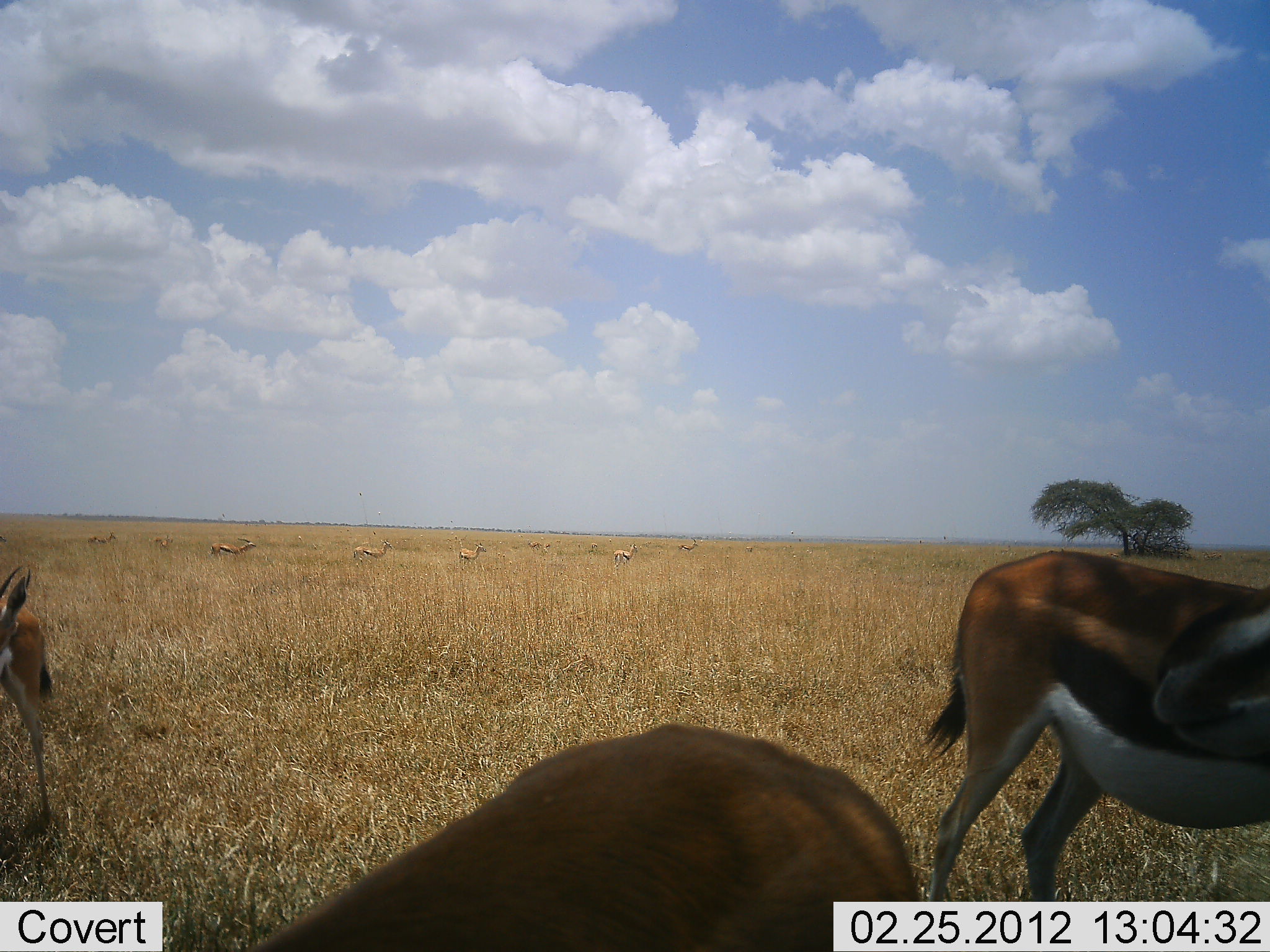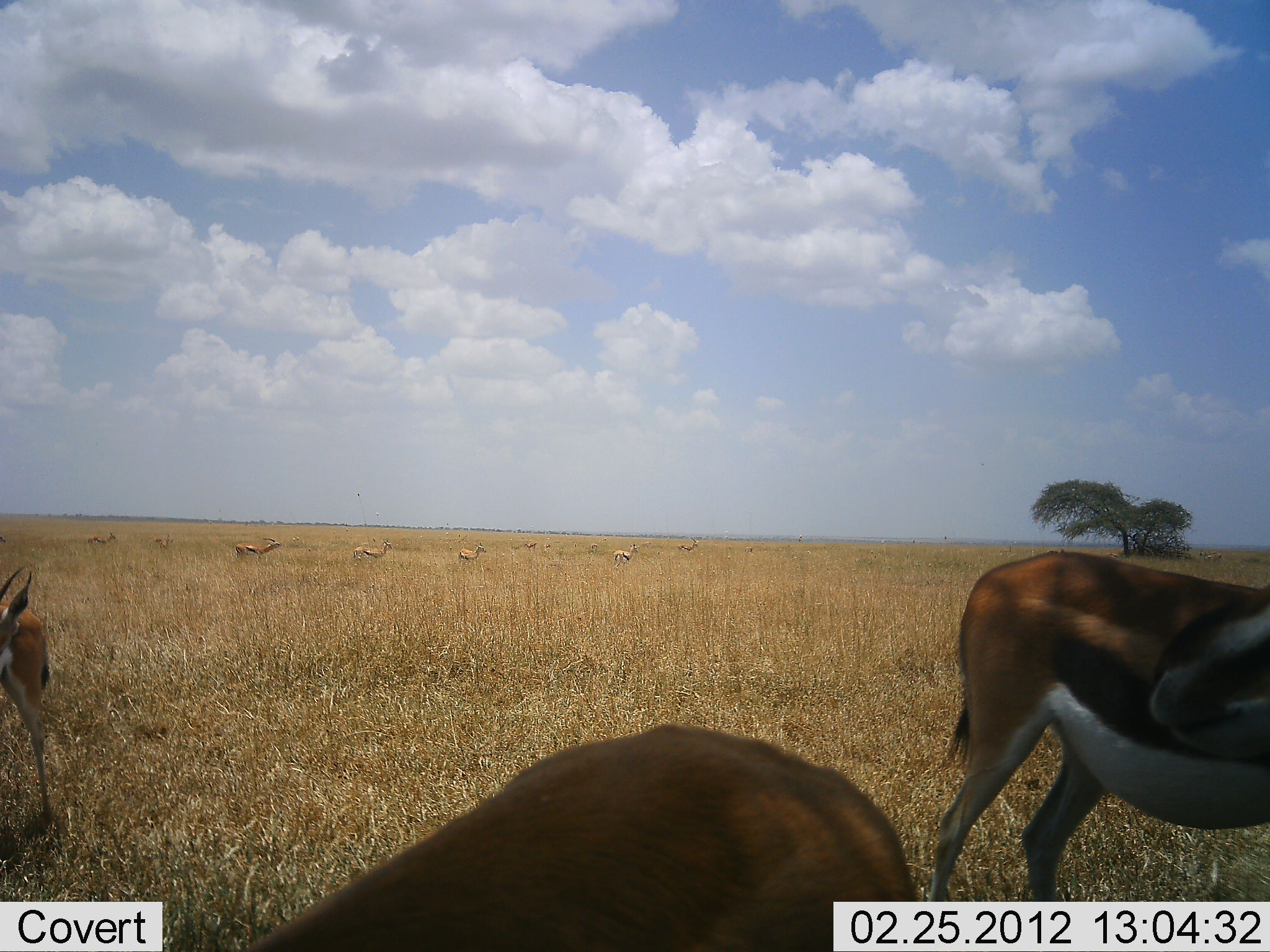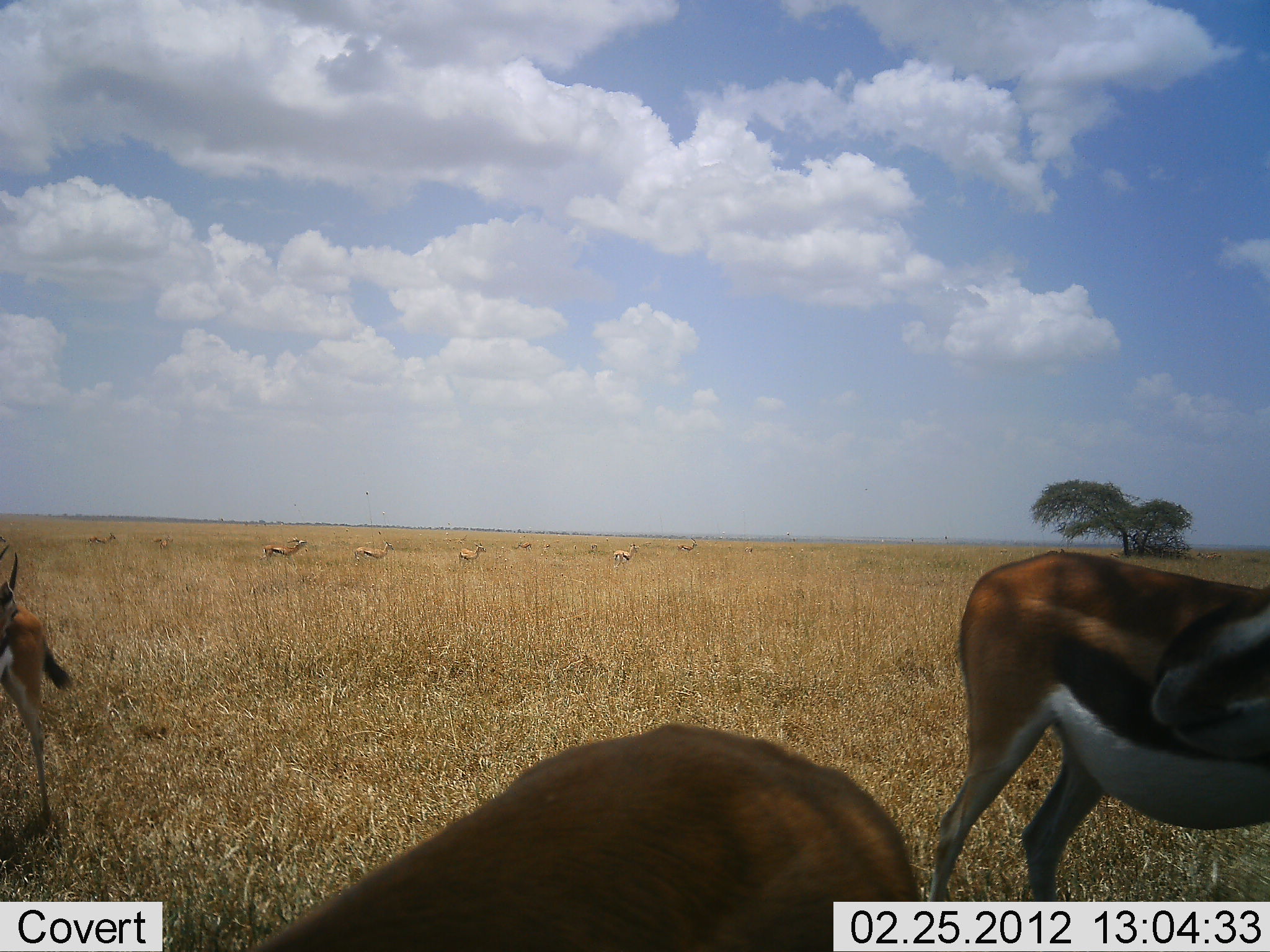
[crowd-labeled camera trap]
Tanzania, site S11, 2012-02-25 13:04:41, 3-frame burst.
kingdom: Animalia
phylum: Chordata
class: Mammalia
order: Artiodactyla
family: Bovidae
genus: Eudorcas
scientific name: Eudorcas thomsonii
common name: thomson's gazelle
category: gazellethomsons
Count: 11-50.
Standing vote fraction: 95%.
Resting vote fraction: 0%.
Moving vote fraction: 68%.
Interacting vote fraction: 5%.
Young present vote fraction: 14%.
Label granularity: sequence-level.